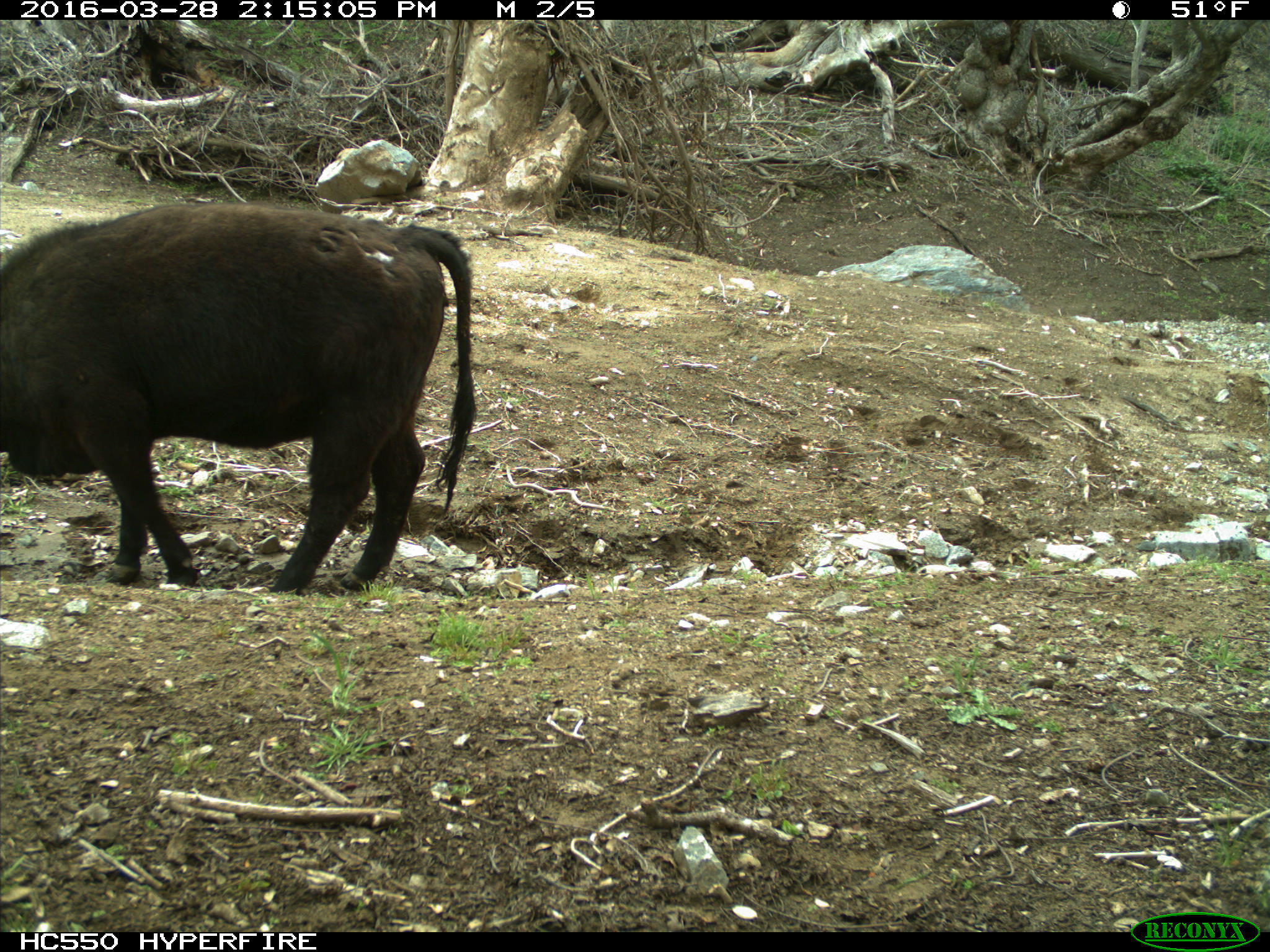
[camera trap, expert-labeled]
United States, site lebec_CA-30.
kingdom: Animalia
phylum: Chordata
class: Mammalia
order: Artiodactyla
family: Bovidae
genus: Bos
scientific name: Bos taurus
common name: domestic cow